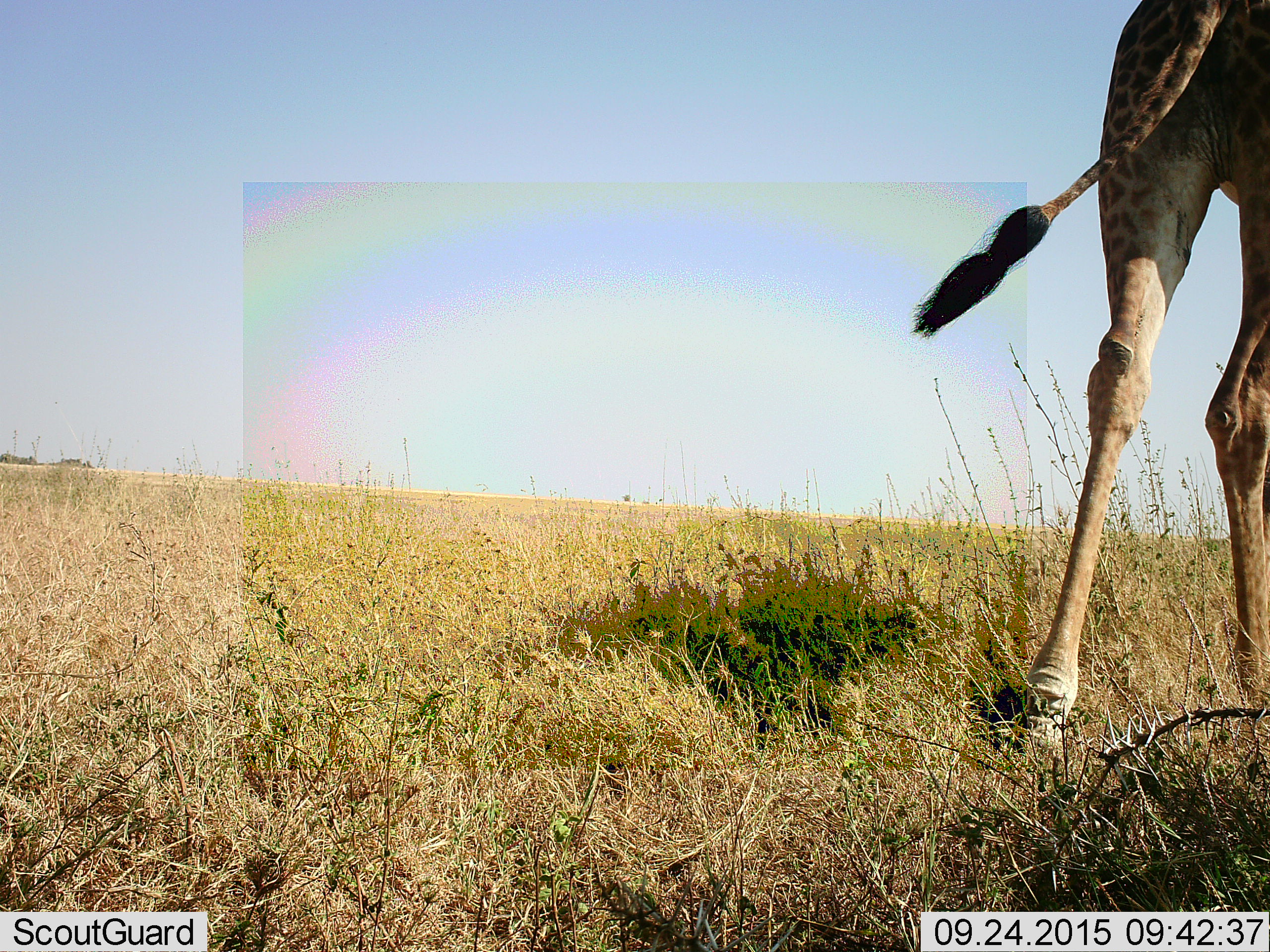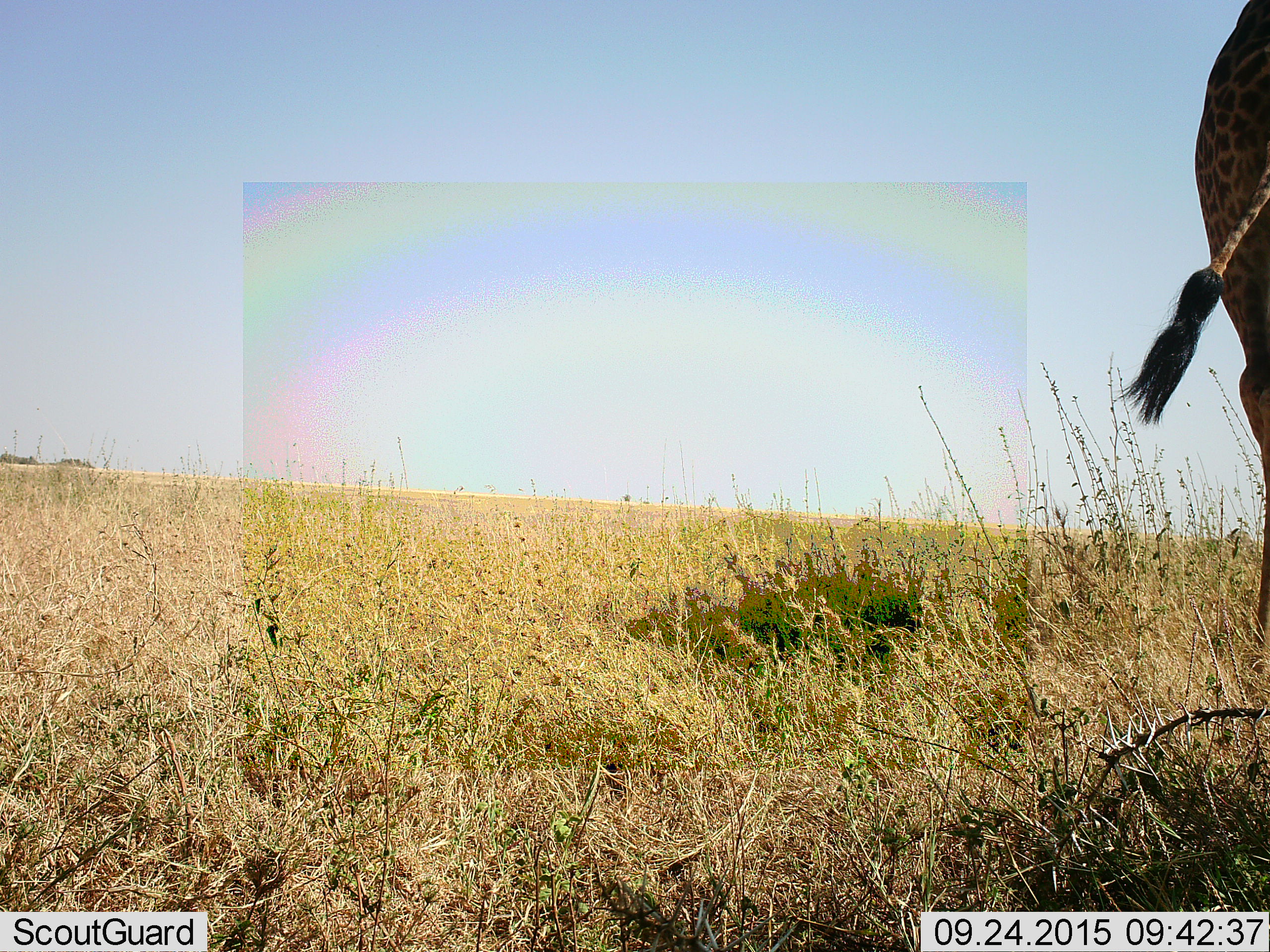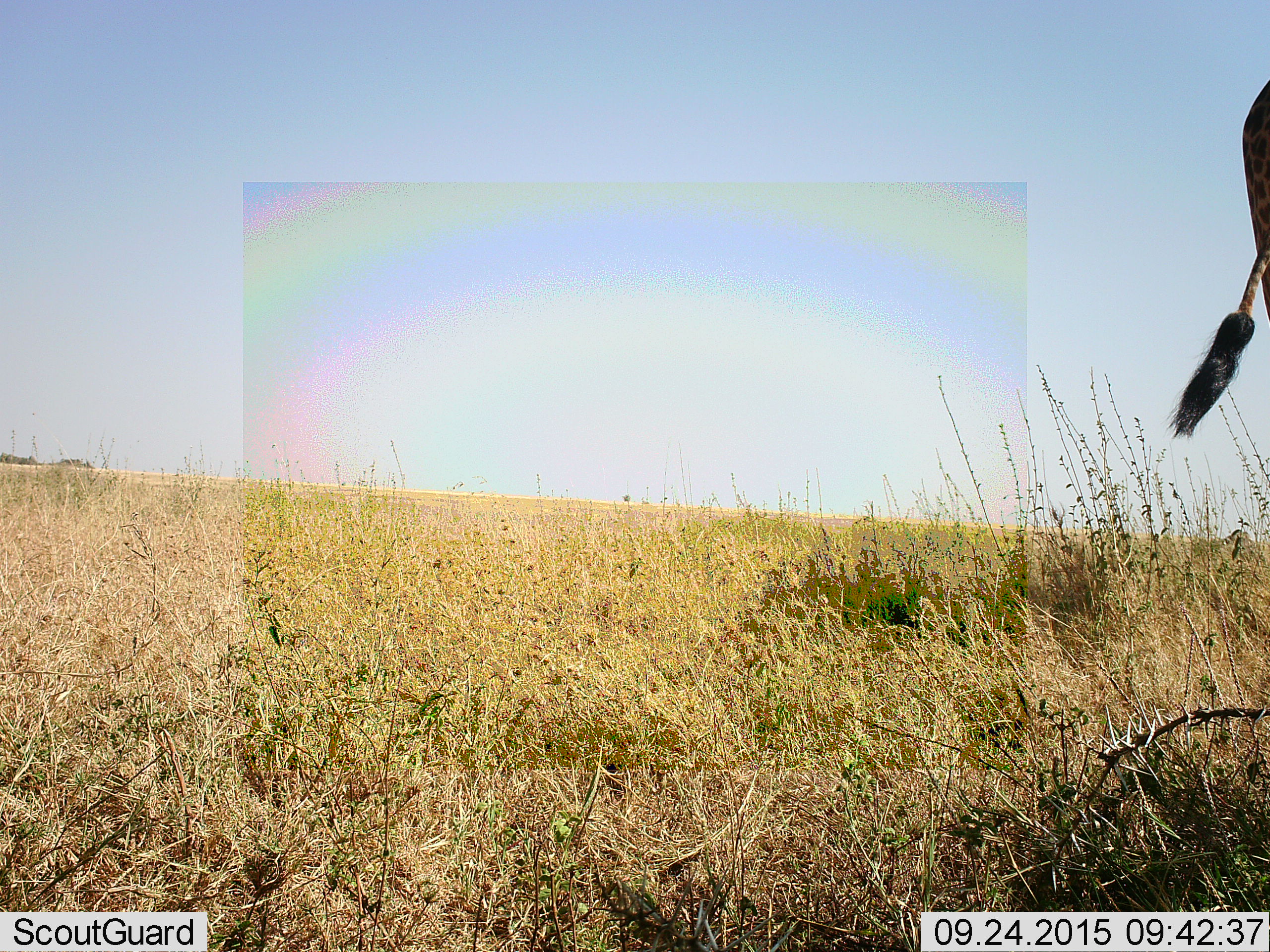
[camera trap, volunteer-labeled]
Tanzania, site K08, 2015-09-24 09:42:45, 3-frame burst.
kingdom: Animalia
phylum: Chordata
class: Mammalia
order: Artiodactyla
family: Giraffidae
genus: Giraffa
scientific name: Giraffa camelopardalis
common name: giraffe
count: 1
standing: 12%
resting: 0%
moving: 88%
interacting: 0%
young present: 0%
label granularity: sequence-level